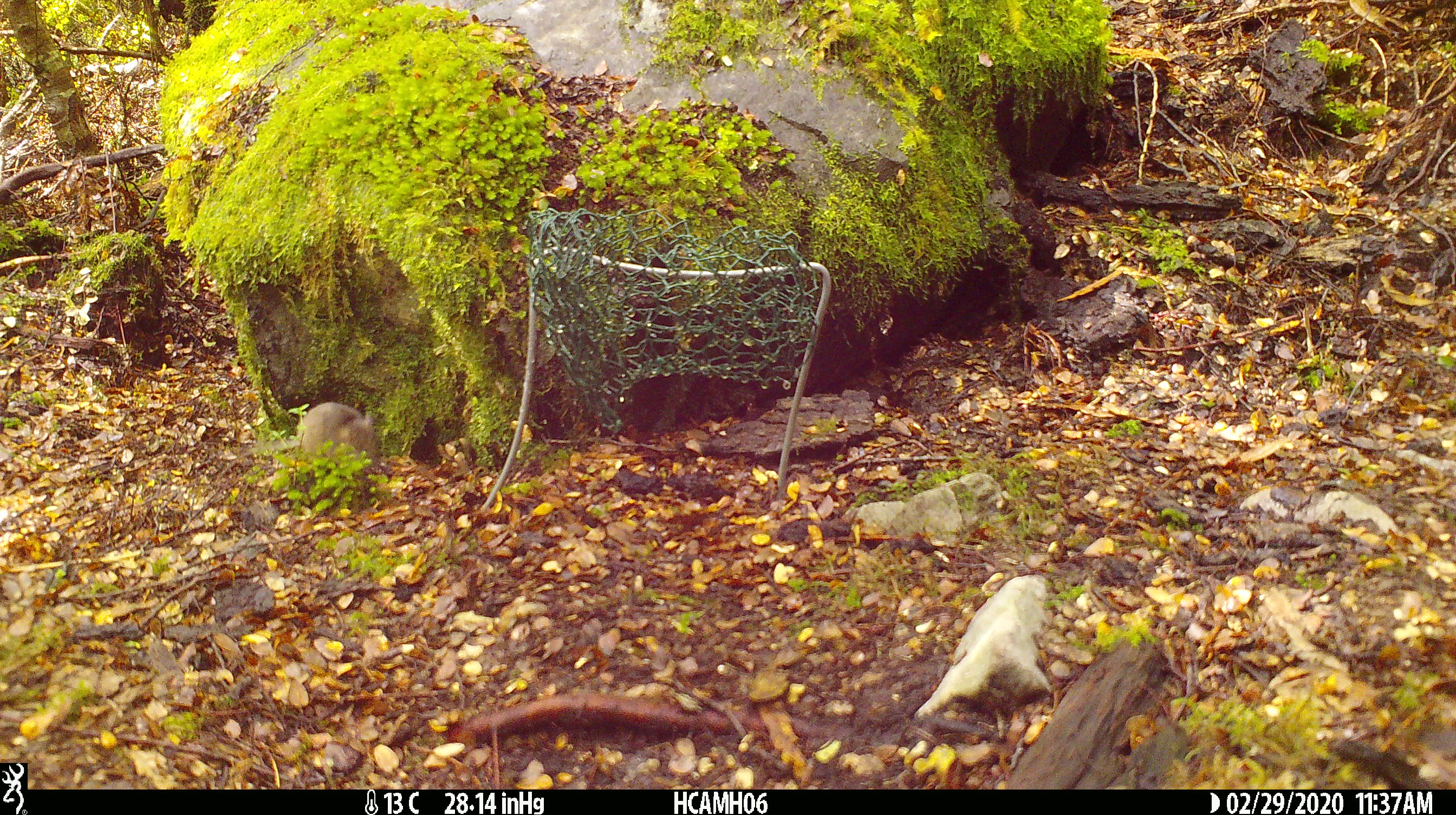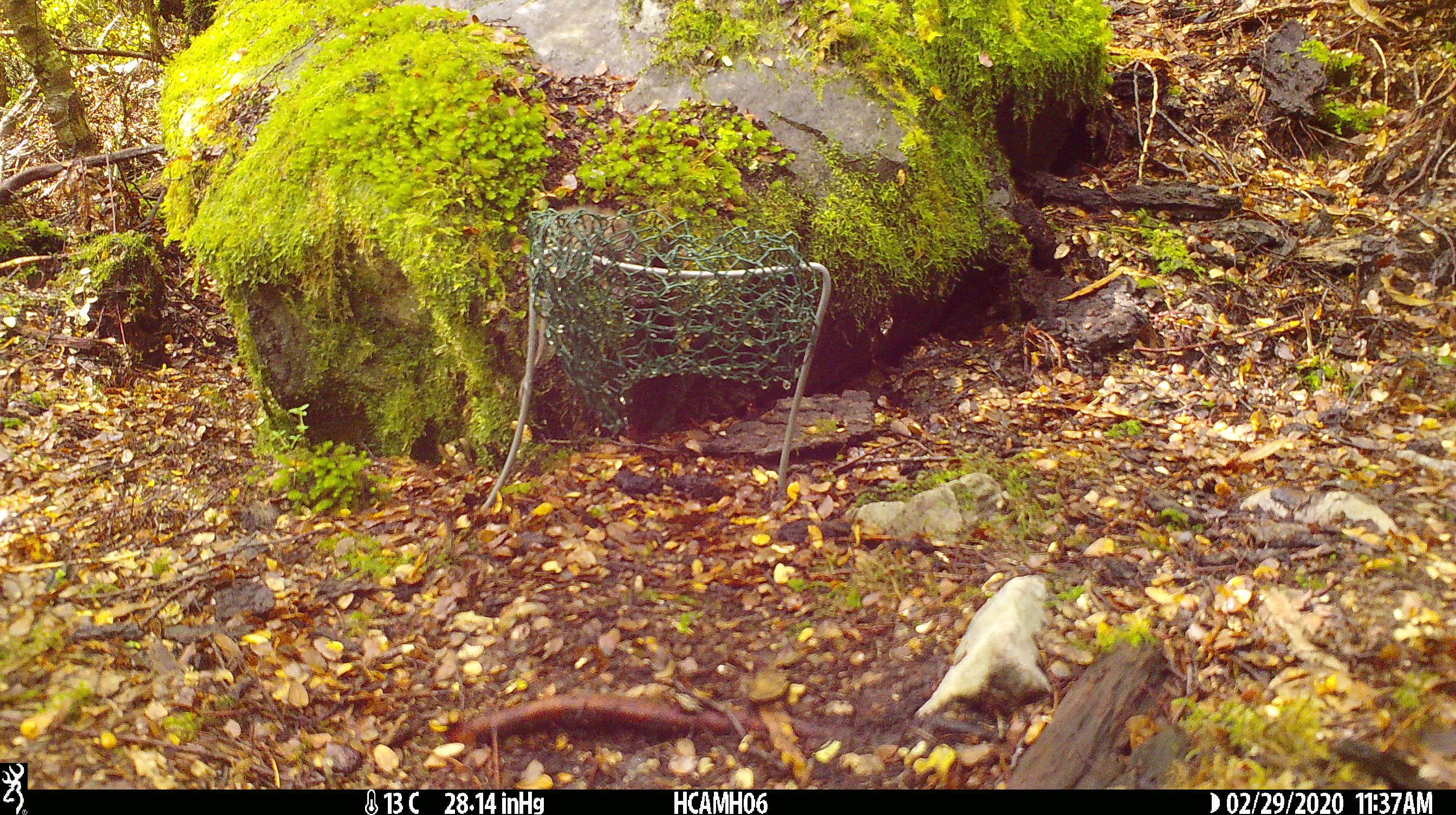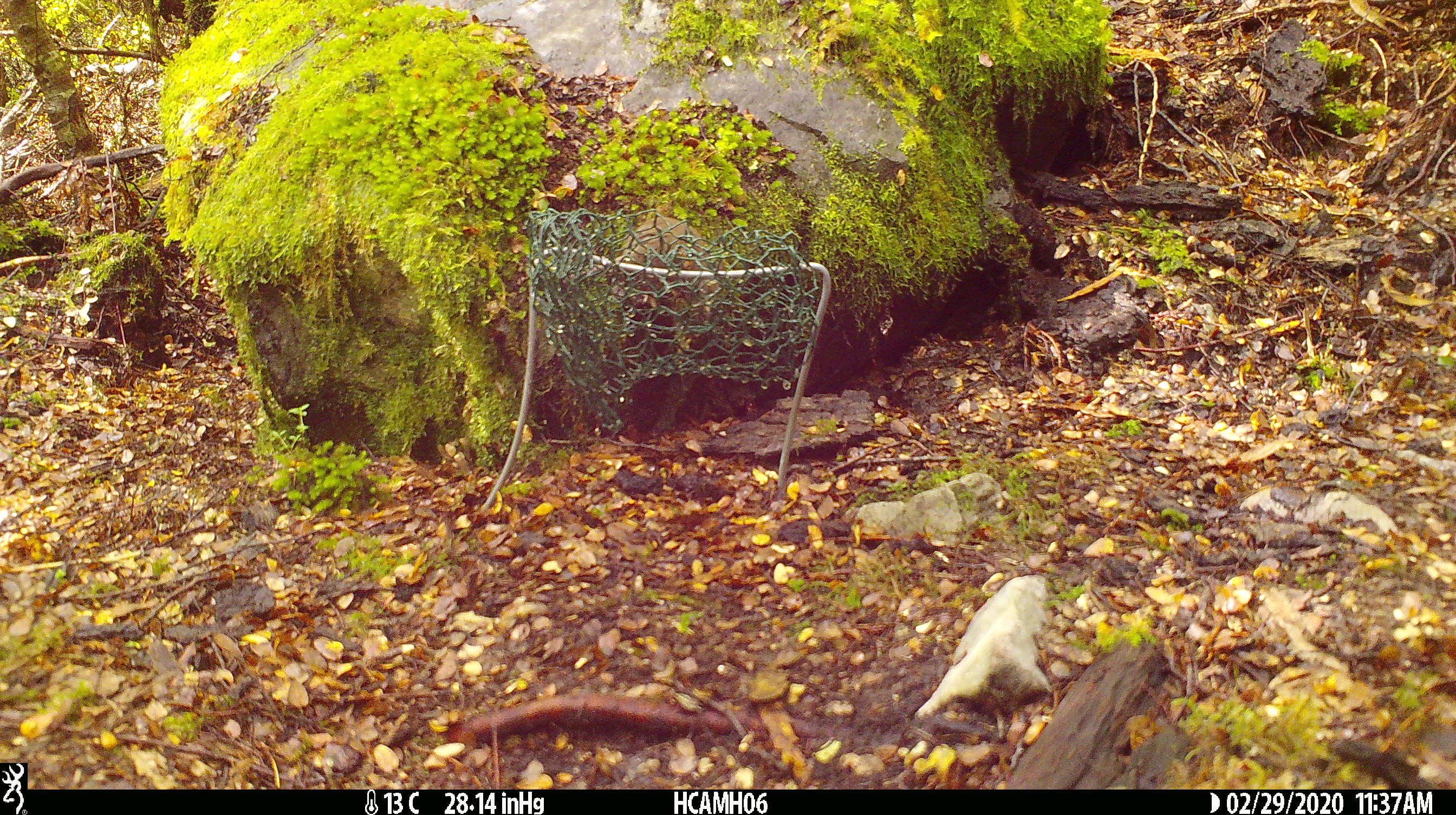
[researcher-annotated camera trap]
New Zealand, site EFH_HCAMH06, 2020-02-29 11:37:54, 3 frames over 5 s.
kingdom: Animalia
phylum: Chordata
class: Mammalia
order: Rodentia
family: Muridae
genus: Mus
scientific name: Mus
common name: mouse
Mouse (Mus).